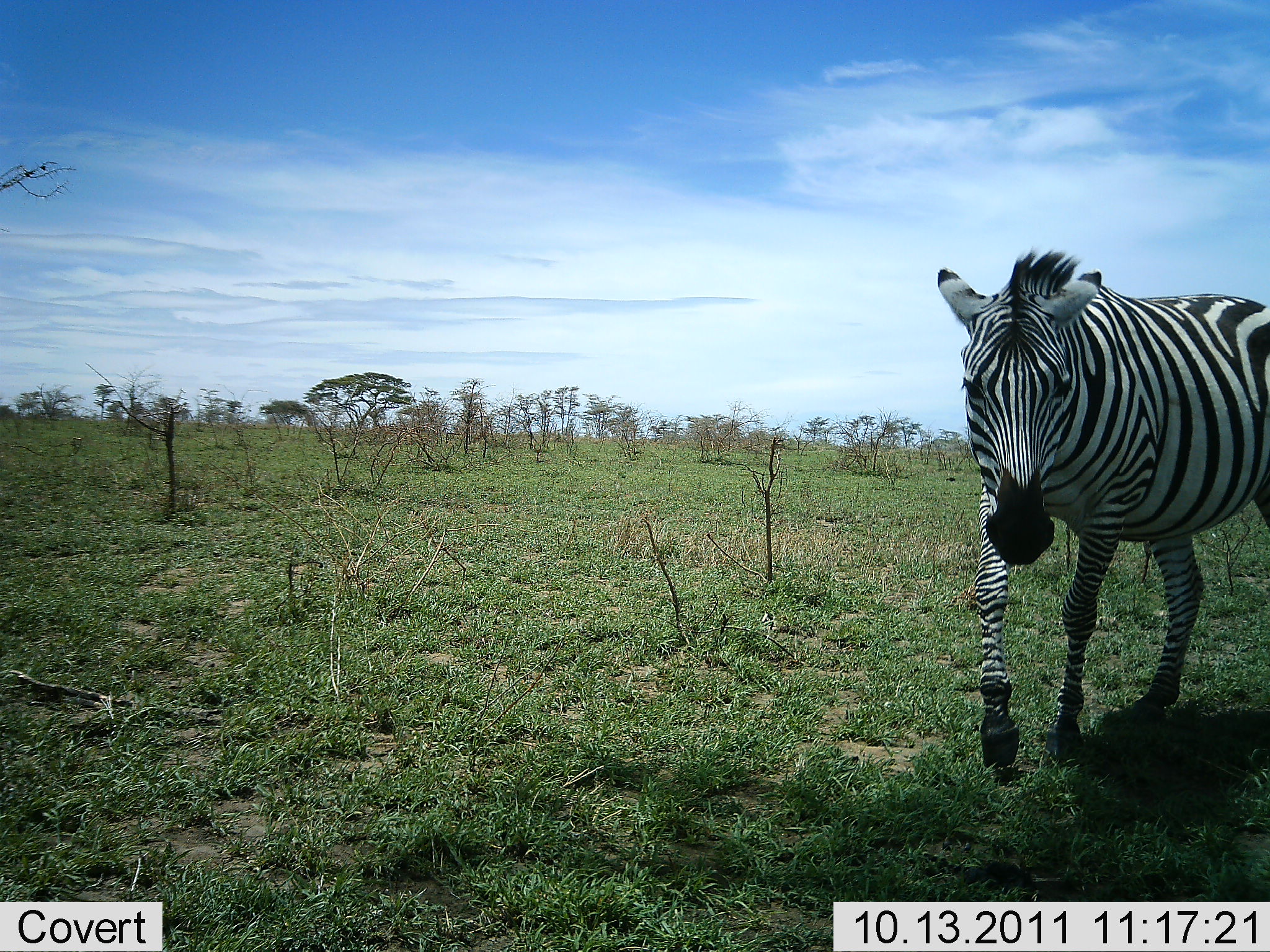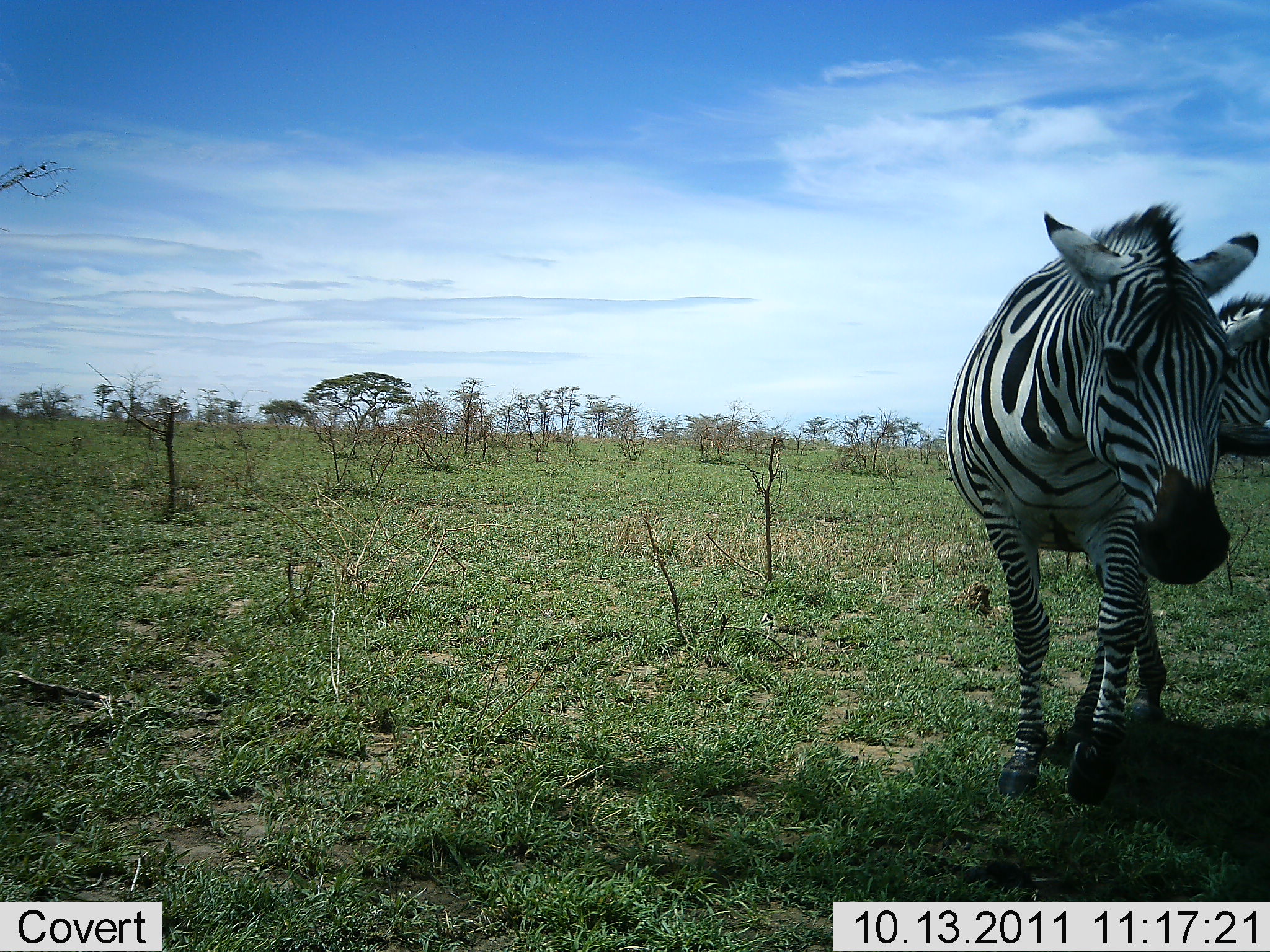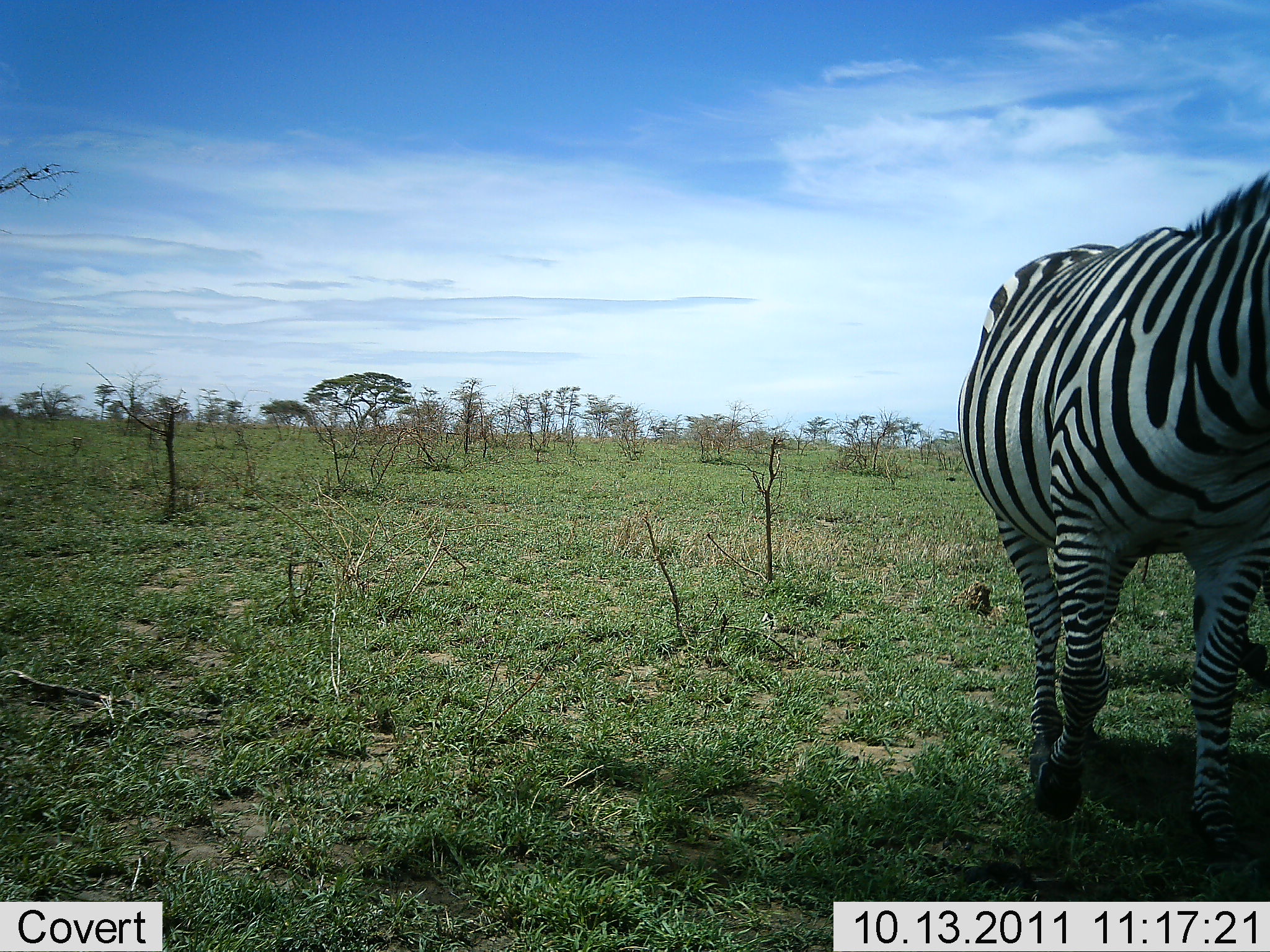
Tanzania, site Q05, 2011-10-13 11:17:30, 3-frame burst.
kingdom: Animalia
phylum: Chordata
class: Mammalia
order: Perissodactyla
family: Equidae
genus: Equus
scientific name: Equus quagga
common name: plains zebra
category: zebra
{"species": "zebra (plains zebra) (Equus quagga)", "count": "1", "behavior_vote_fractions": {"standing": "27%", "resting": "9%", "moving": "91%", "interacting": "9%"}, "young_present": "0%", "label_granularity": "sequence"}